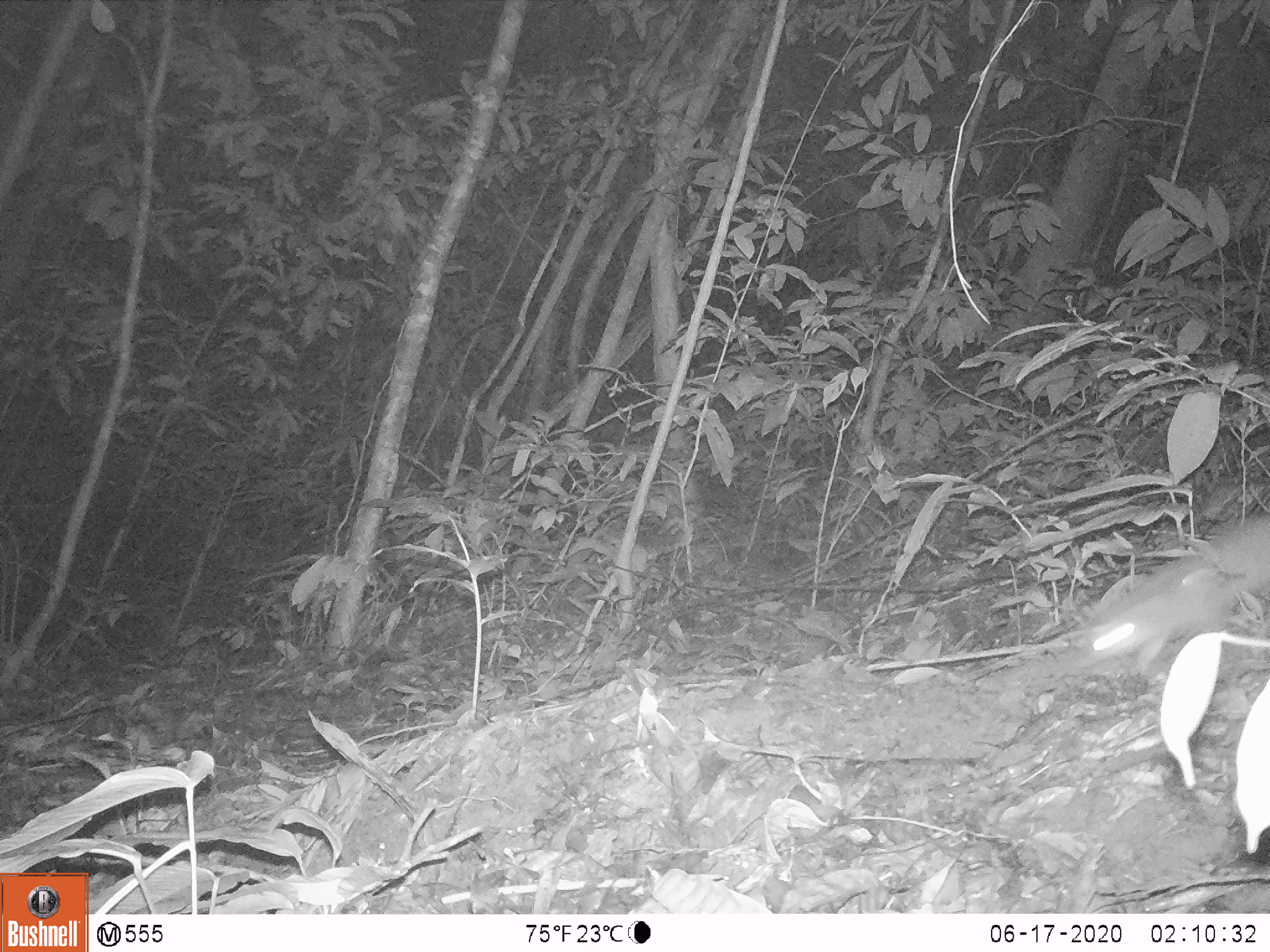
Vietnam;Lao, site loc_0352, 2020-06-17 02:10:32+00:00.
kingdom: Animalia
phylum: Chordata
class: Mammalia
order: Carnivora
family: Mustelidae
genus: Melogale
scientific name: Melogale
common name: ferret badger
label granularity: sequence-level